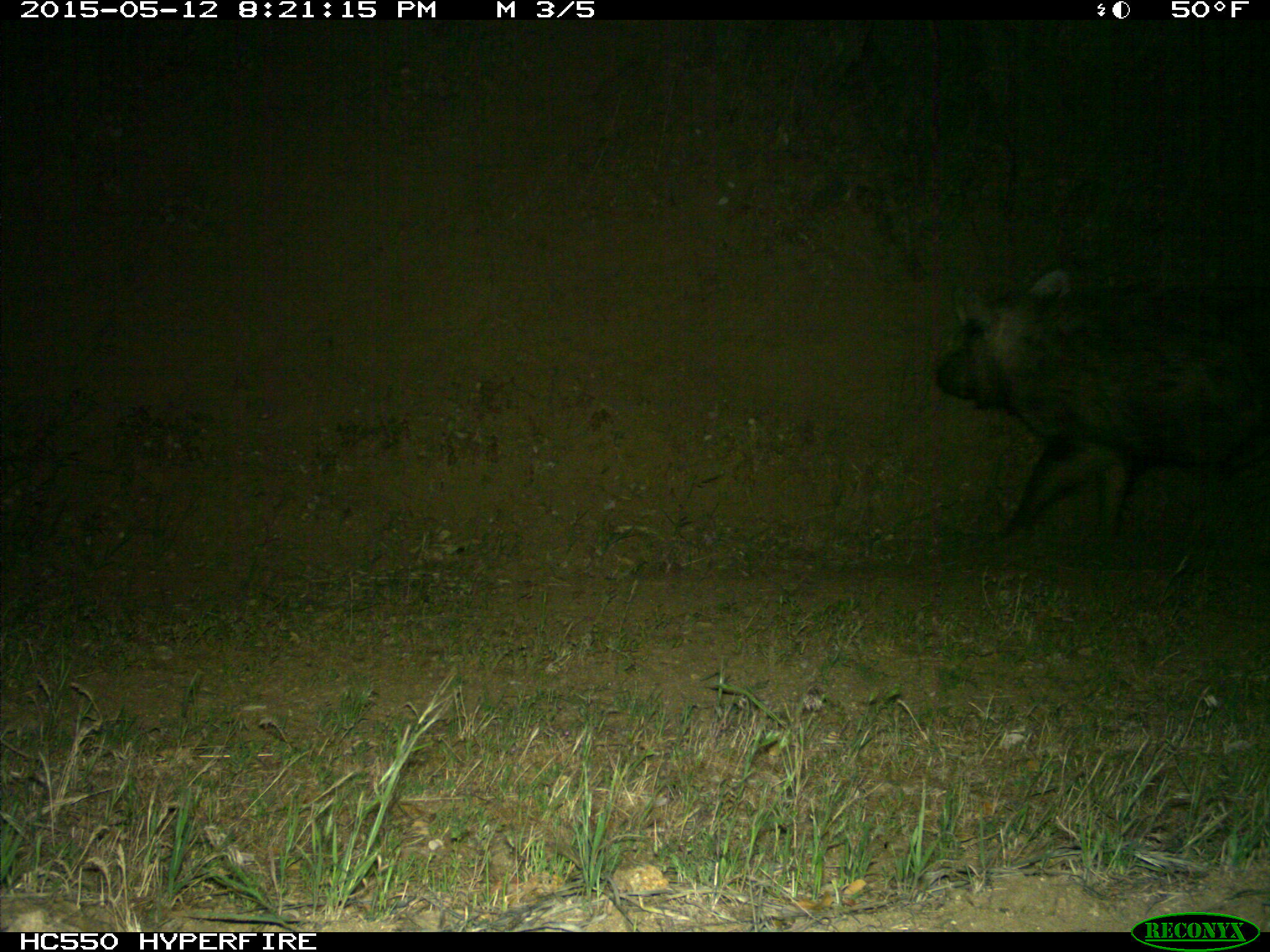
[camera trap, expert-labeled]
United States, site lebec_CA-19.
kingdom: Animalia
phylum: Chordata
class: Mammalia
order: Artiodactyla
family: Suidae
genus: Sus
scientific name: Sus scrofa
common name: wild boar